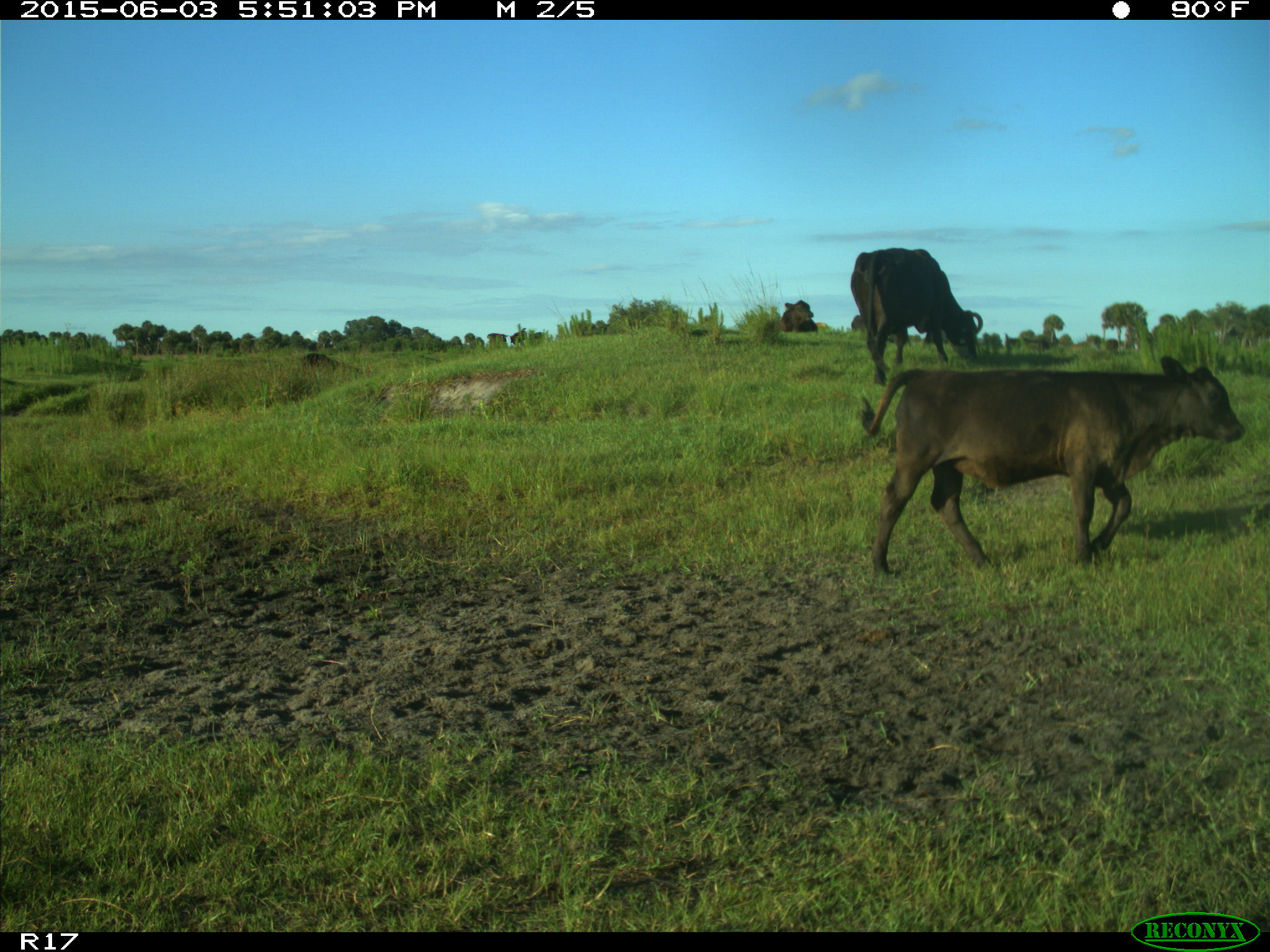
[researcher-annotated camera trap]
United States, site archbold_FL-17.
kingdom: Animalia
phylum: Chordata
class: Mammalia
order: Artiodactyla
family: Bovidae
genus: Bos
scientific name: Bos taurus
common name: domestic cow